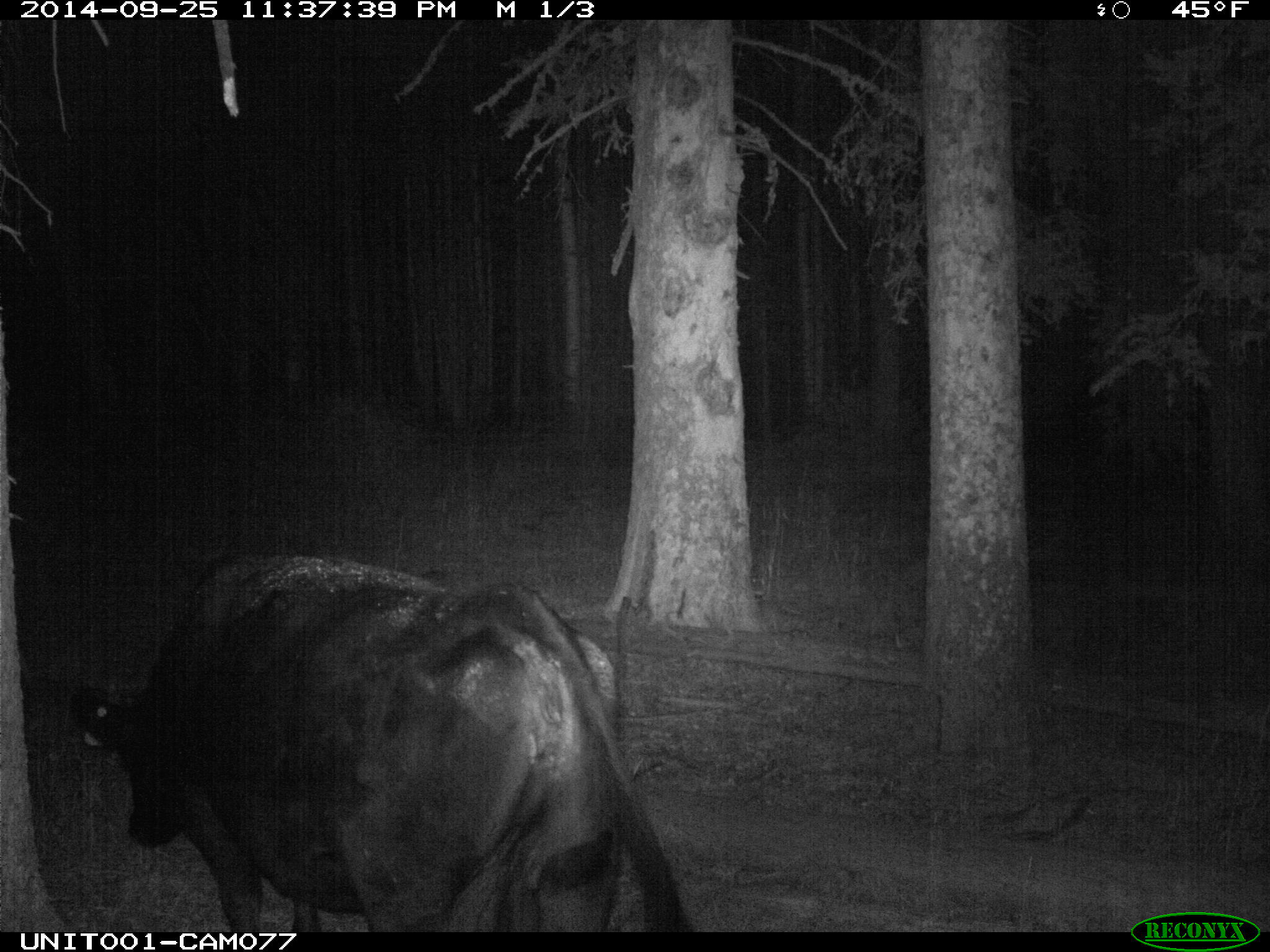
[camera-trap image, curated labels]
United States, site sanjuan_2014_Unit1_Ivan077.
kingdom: Animalia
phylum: Chordata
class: Mammalia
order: Artiodactyla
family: Bovidae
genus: Bos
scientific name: Bos taurus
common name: domestic cow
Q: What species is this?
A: Bos taurus (domestic cow).